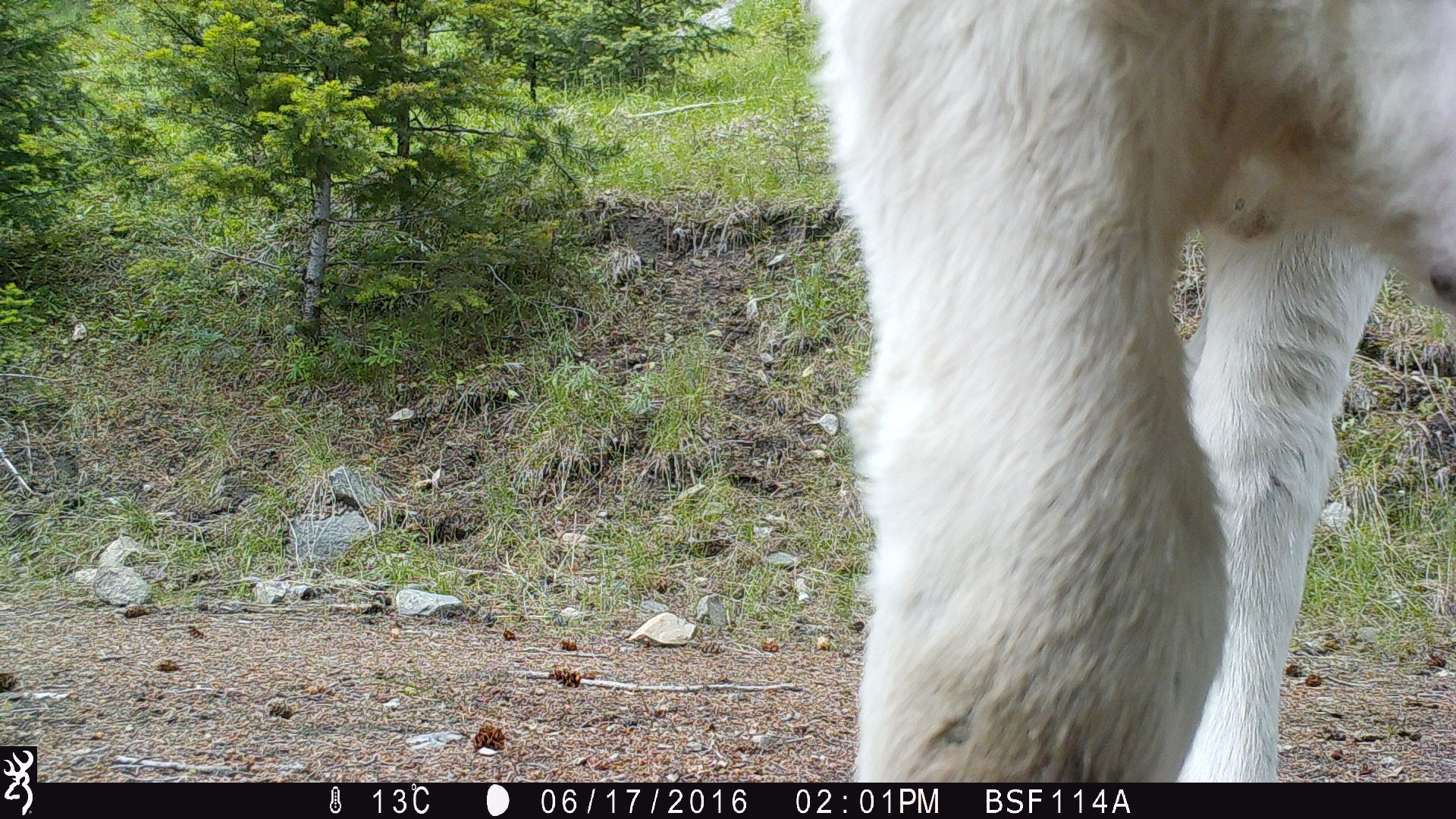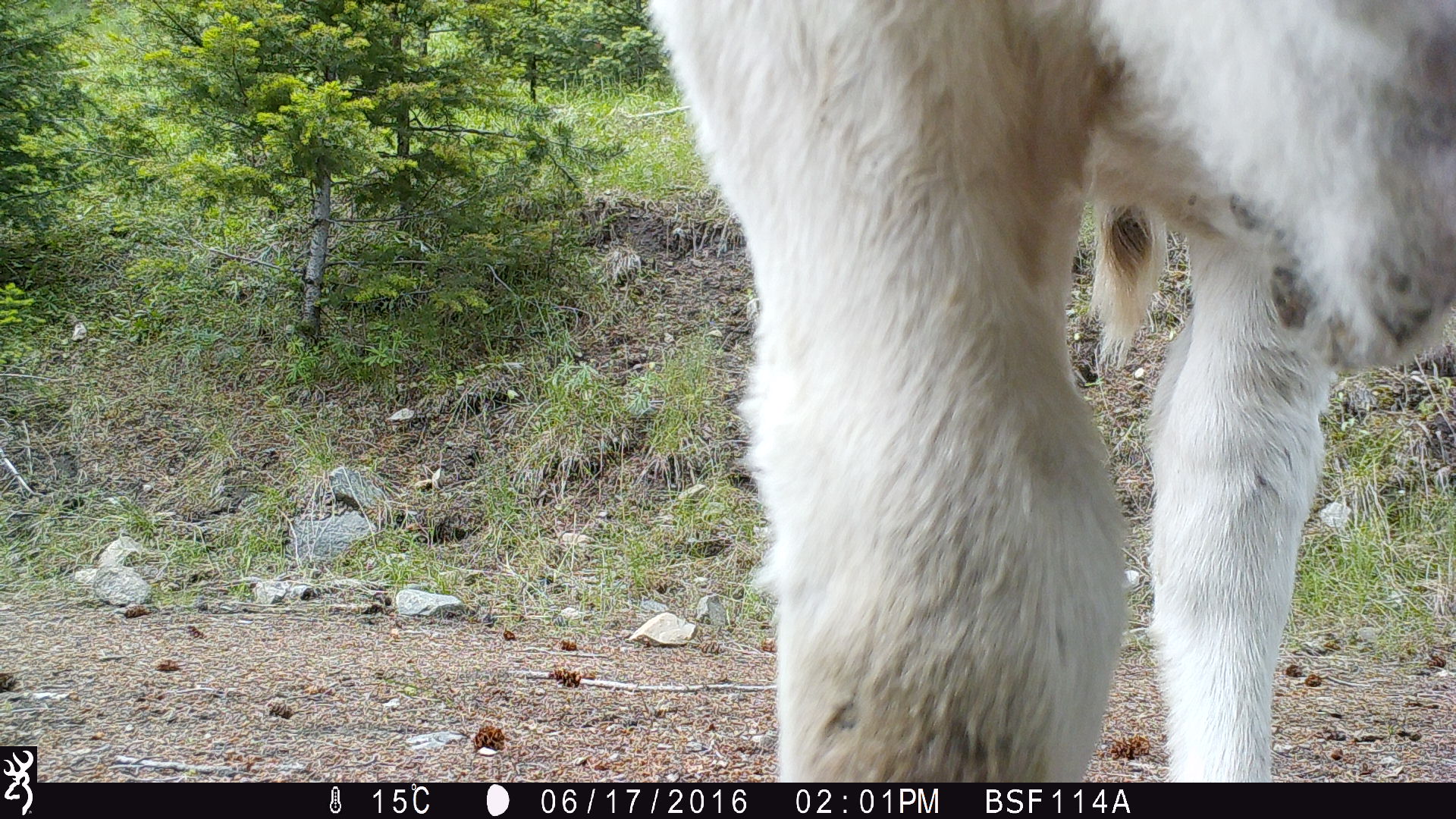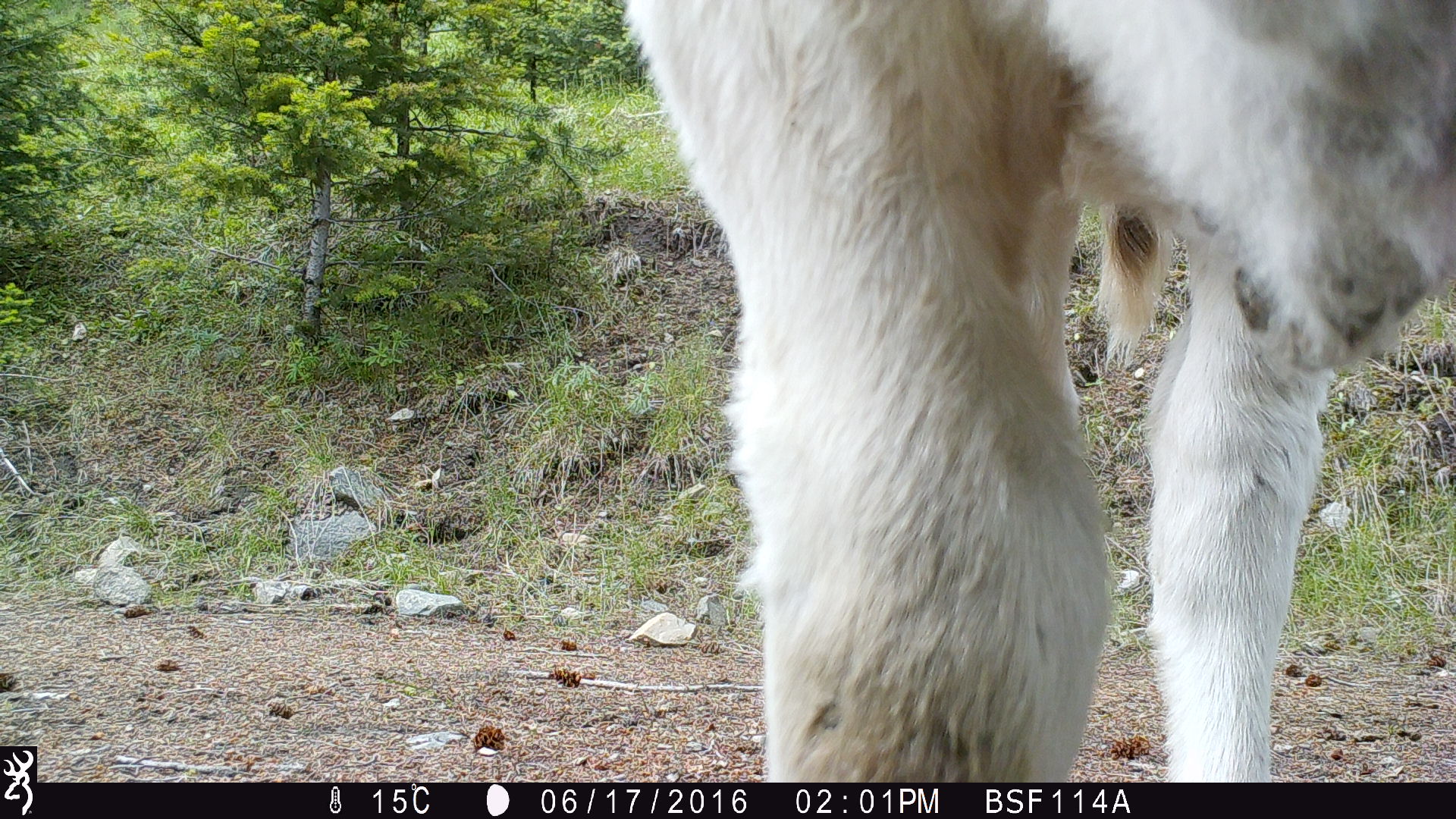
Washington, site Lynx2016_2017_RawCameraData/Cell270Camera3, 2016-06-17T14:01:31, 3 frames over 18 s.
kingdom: Animalia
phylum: Chordata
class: Mammalia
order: Artiodactyla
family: Bovidae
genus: Bos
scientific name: Bos taurus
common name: domestic cattle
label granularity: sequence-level